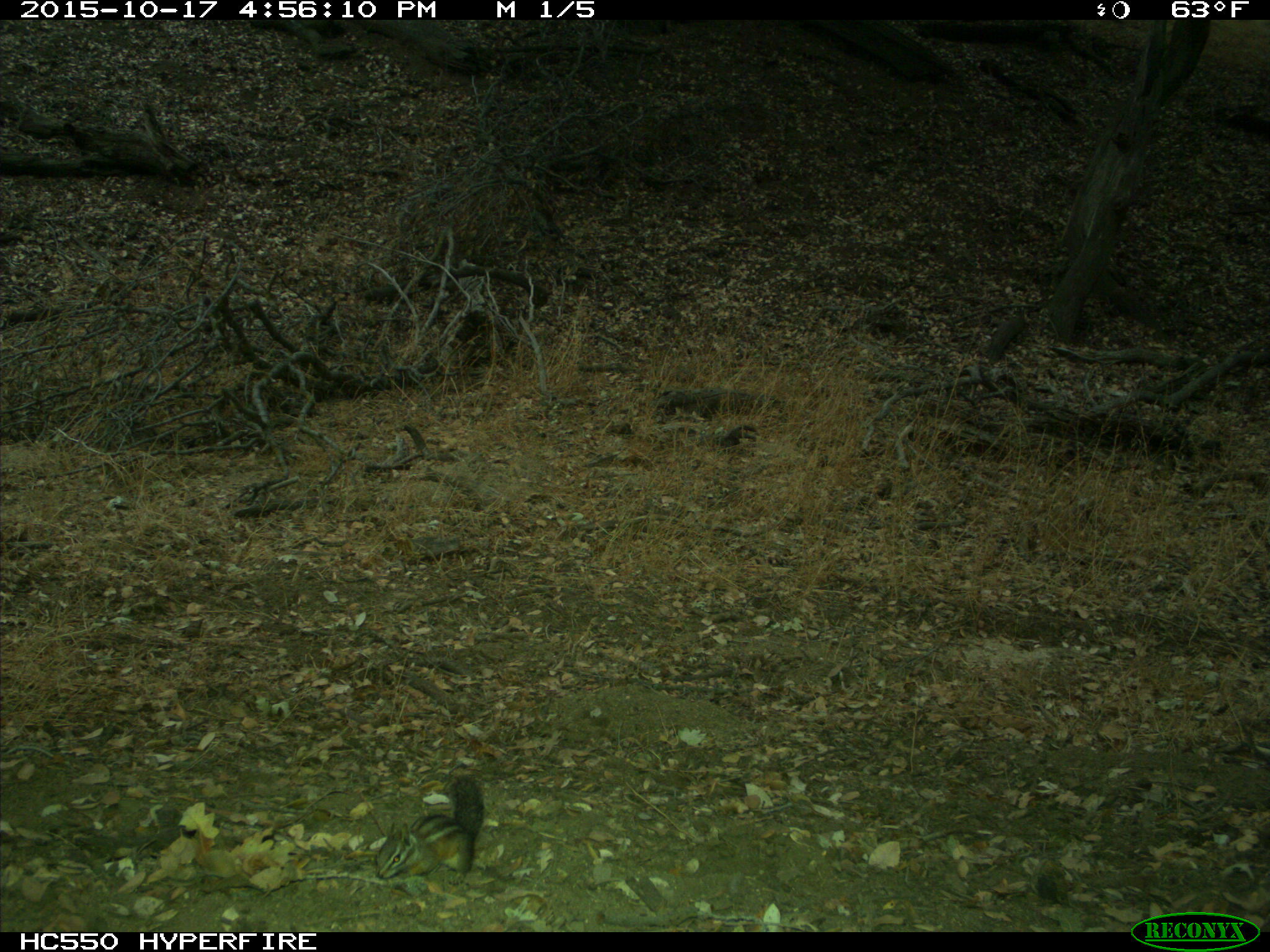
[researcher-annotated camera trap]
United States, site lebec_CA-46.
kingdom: Animalia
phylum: Chordata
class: Mammalia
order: Rodentia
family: Sciuridae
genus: Tamias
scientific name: Tamias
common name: chipmunk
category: unidentified chipmunk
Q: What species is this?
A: Unidentified chipmunk (chipmunk) (Tamias).